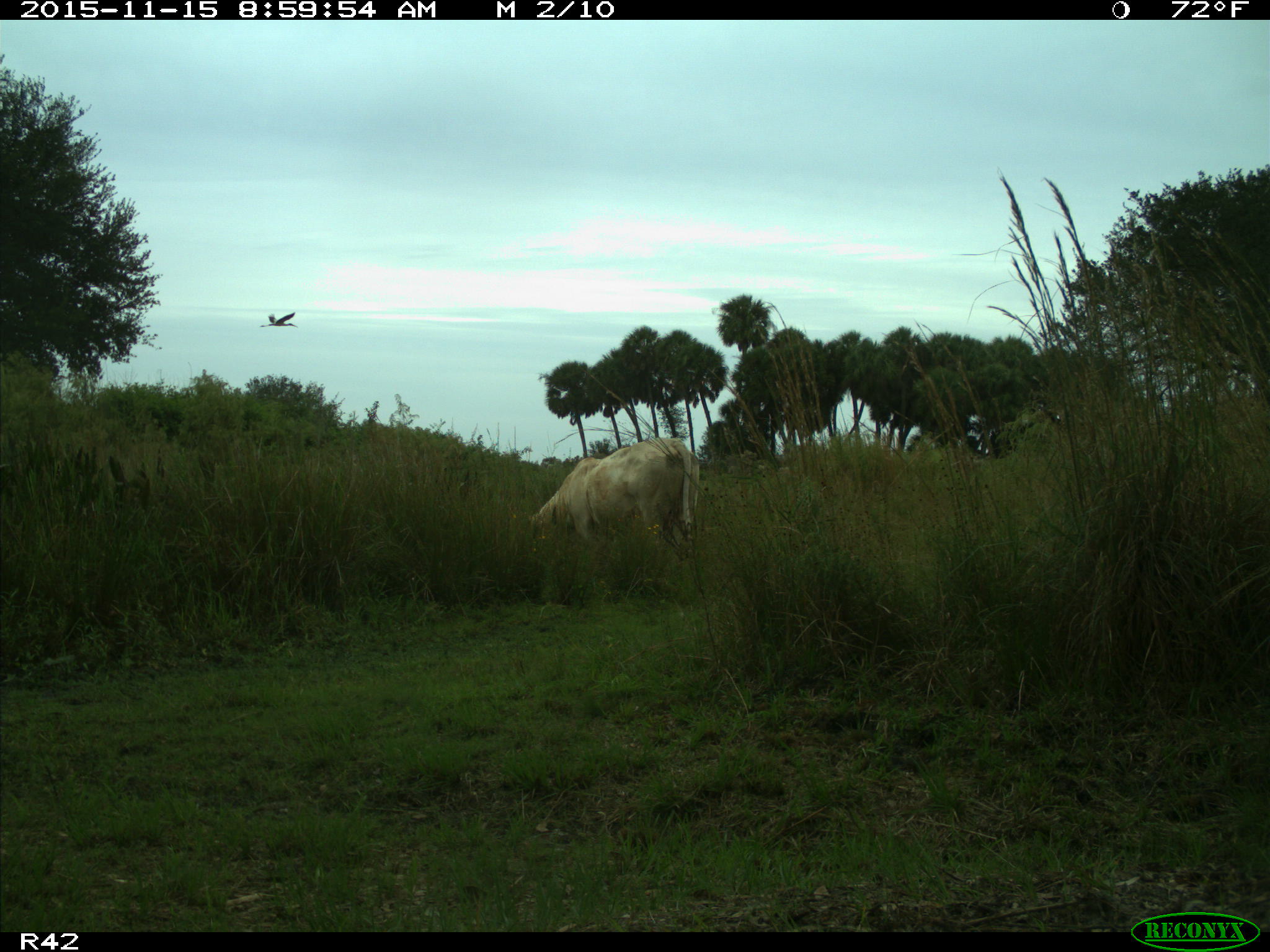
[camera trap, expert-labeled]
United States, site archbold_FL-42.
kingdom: Animalia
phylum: Chordata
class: Mammalia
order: Artiodactyla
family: Bovidae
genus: Bos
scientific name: Bos taurus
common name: domestic cow